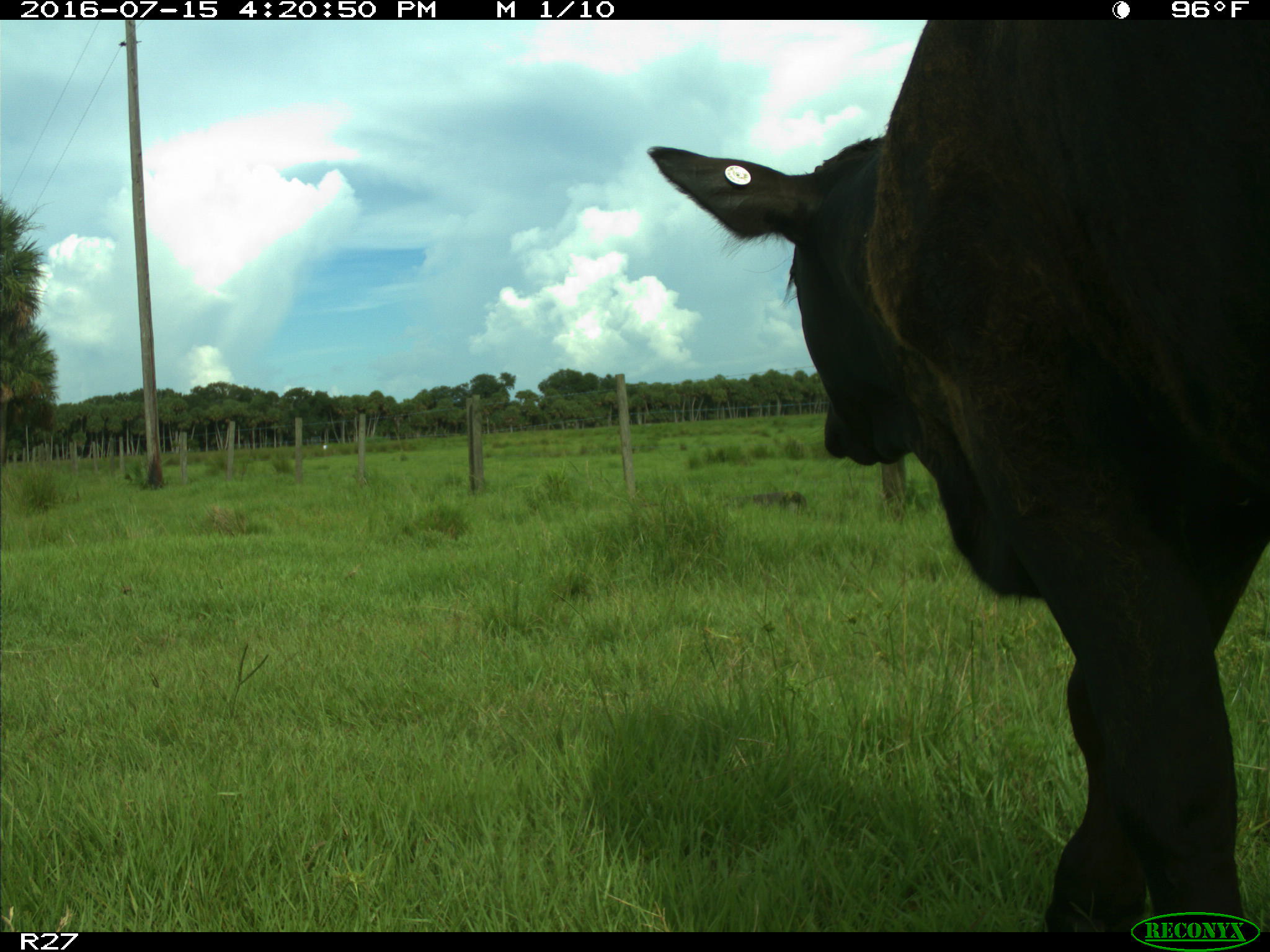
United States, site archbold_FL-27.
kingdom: Animalia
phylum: Chordata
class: Mammalia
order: Artiodactyla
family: Bovidae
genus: Bos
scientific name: Bos taurus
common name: domestic cow